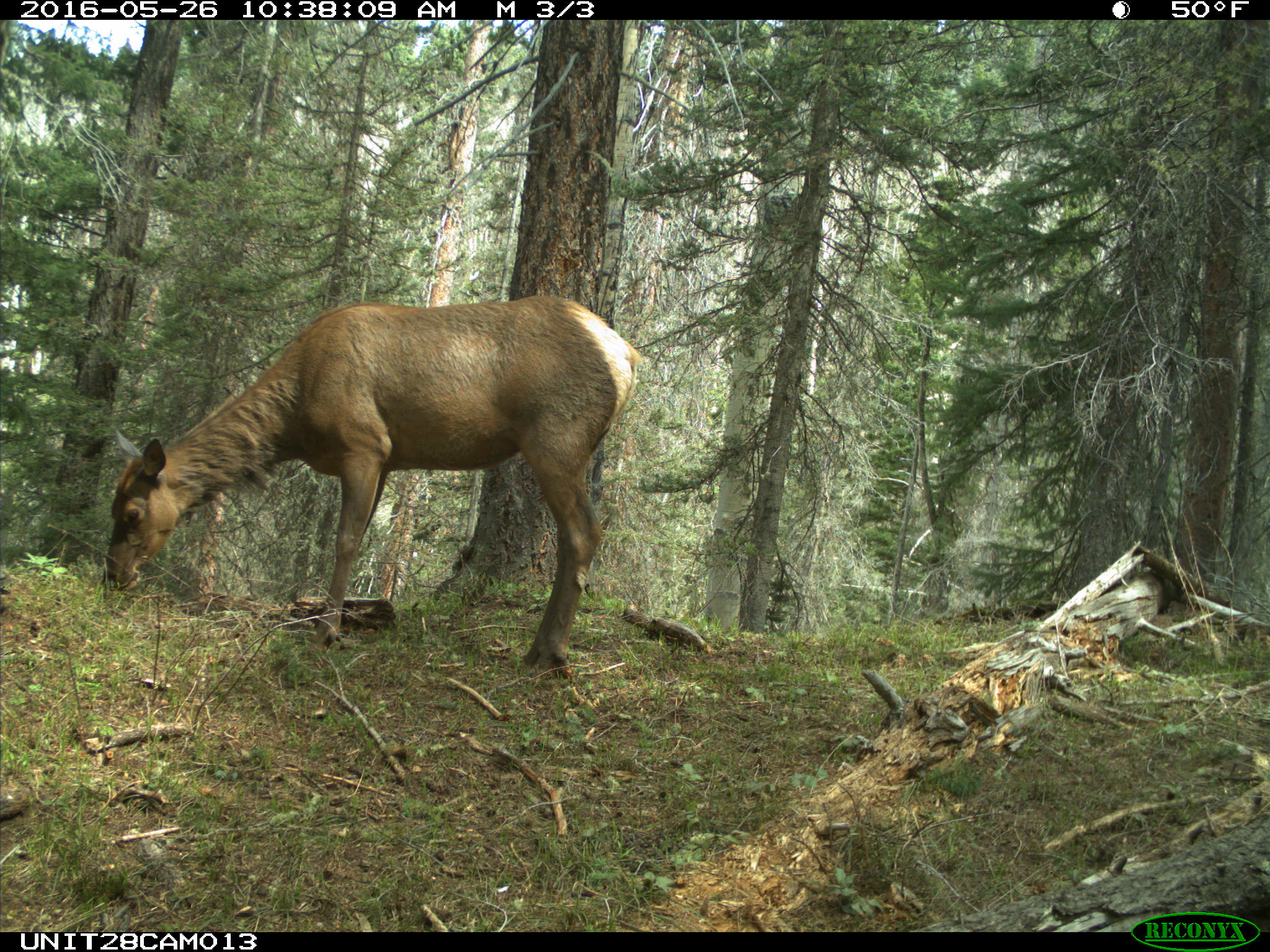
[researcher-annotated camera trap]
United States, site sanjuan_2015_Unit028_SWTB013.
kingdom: Animalia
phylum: Chordata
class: Mammalia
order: Artiodactyla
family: Cervidae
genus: Cervus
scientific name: Cervus elaphus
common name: red deer